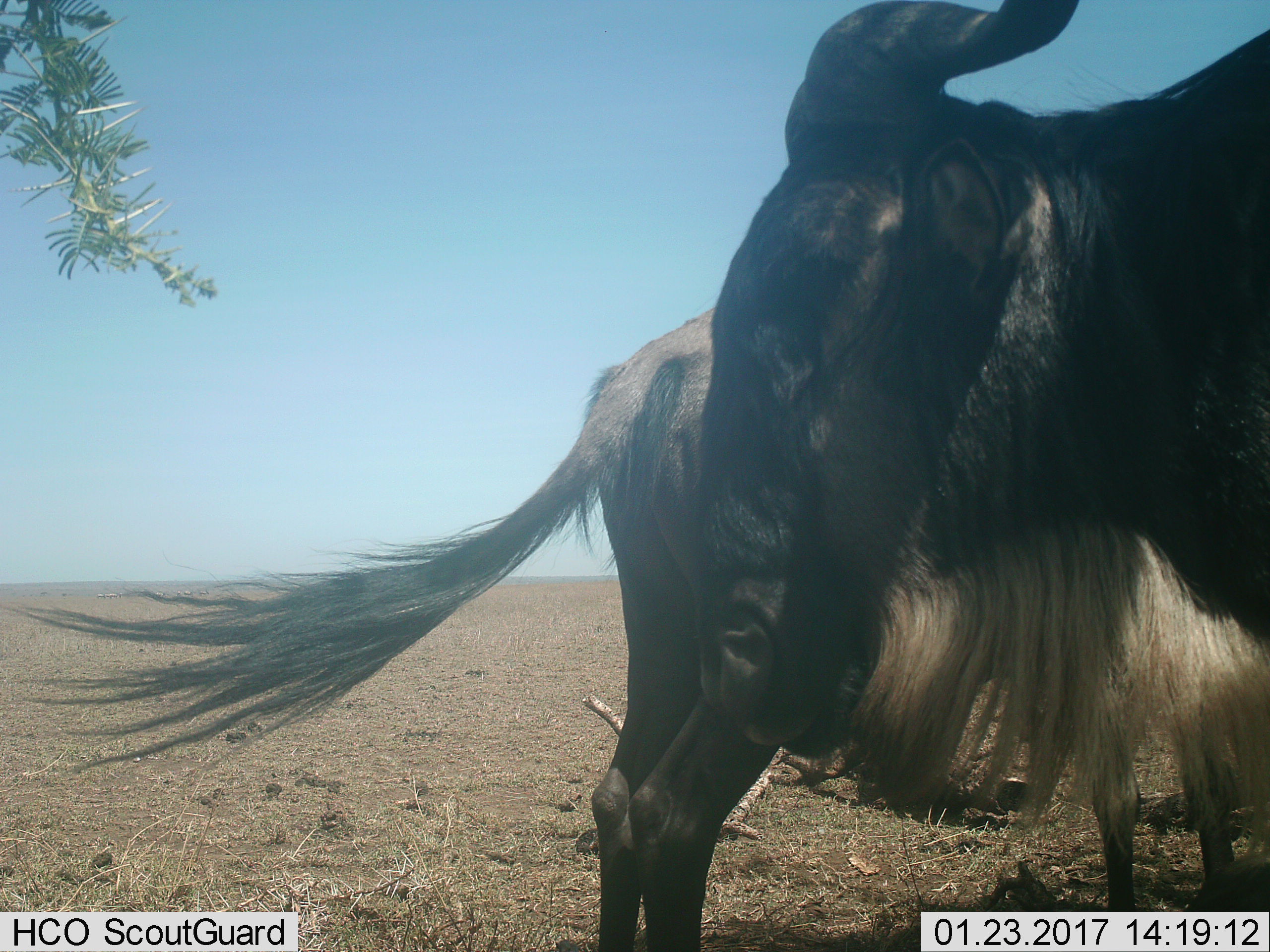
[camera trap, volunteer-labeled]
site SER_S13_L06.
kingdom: Animalia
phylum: Chordata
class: Mammalia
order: Artiodactyla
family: Bovidae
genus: Connochaetes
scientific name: Connochaetes taurinus taurinus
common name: blue wildebeest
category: wildebeestblue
Wildebeestblue (blue wildebeest) (Connochaetes taurinus taurinus), count 2. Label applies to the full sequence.